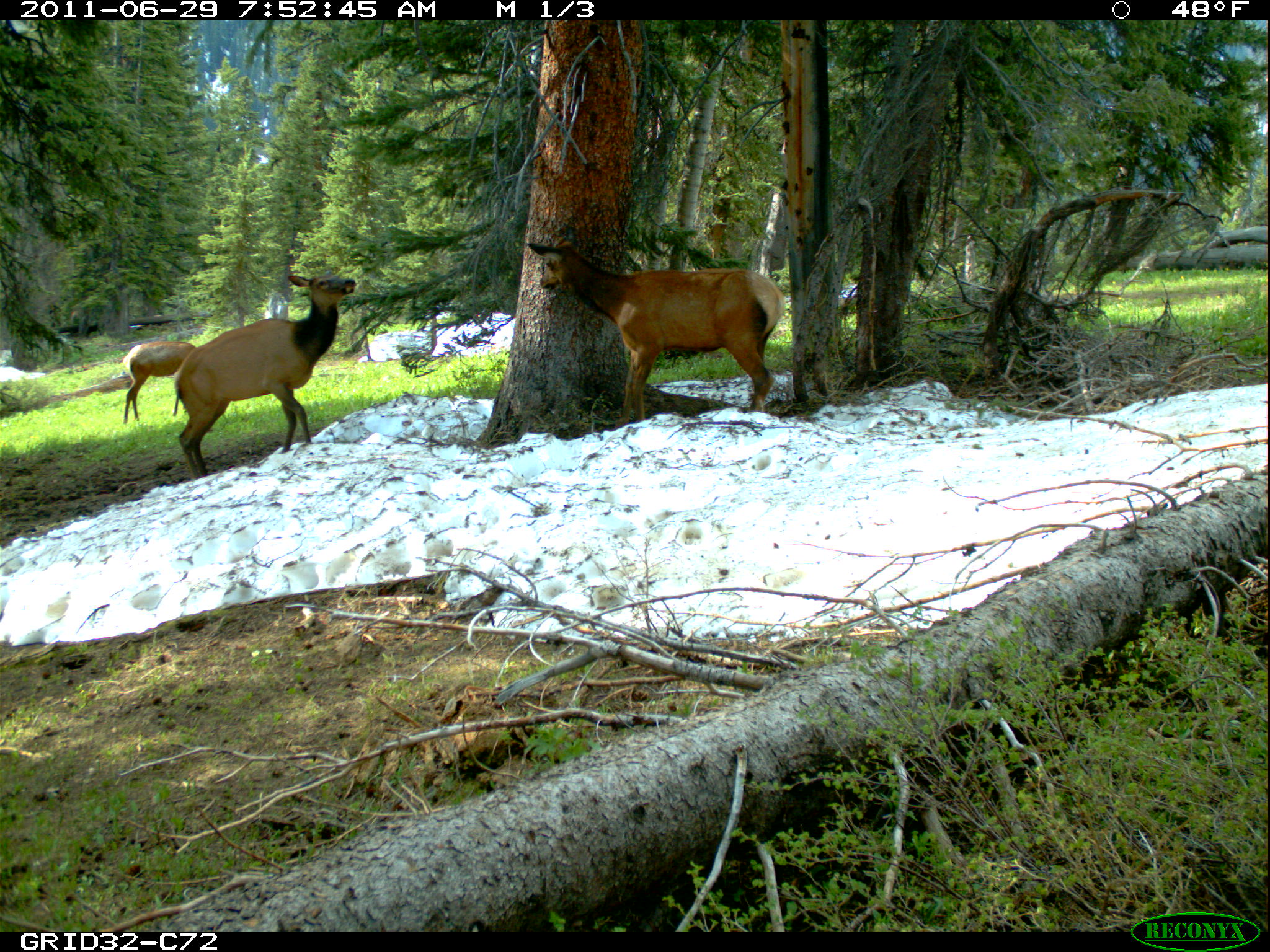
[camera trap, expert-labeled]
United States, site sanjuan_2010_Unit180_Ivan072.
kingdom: Animalia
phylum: Chordata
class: Mammalia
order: Artiodactyla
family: Cervidae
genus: Cervus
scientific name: Cervus elaphus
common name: red deer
Cervus elaphus (red deer).